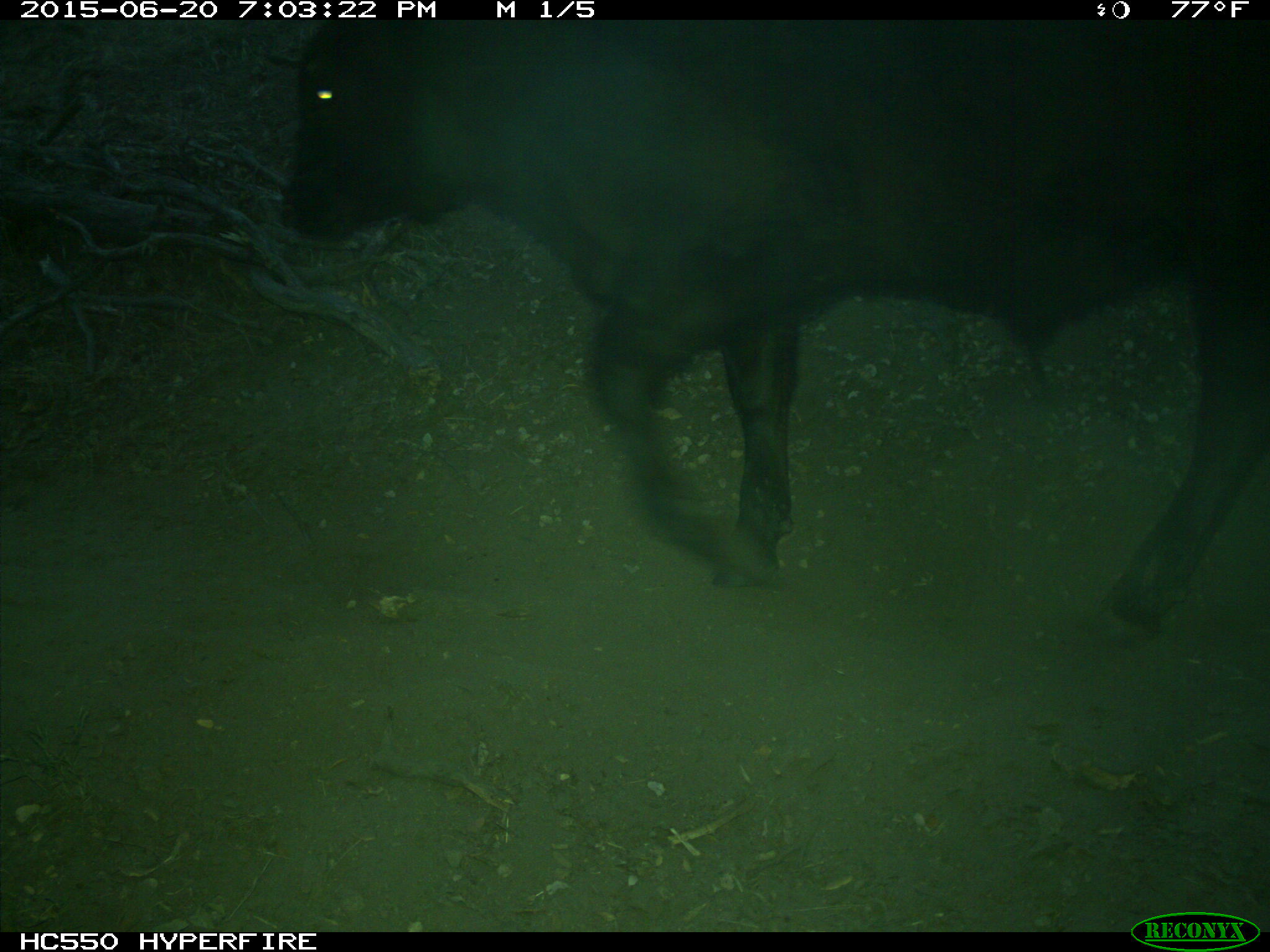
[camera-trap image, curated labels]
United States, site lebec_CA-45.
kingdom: Animalia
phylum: Chordata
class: Mammalia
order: Artiodactyla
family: Bovidae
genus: Bos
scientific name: Bos taurus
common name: domestic cow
Bos taurus (domestic cow).